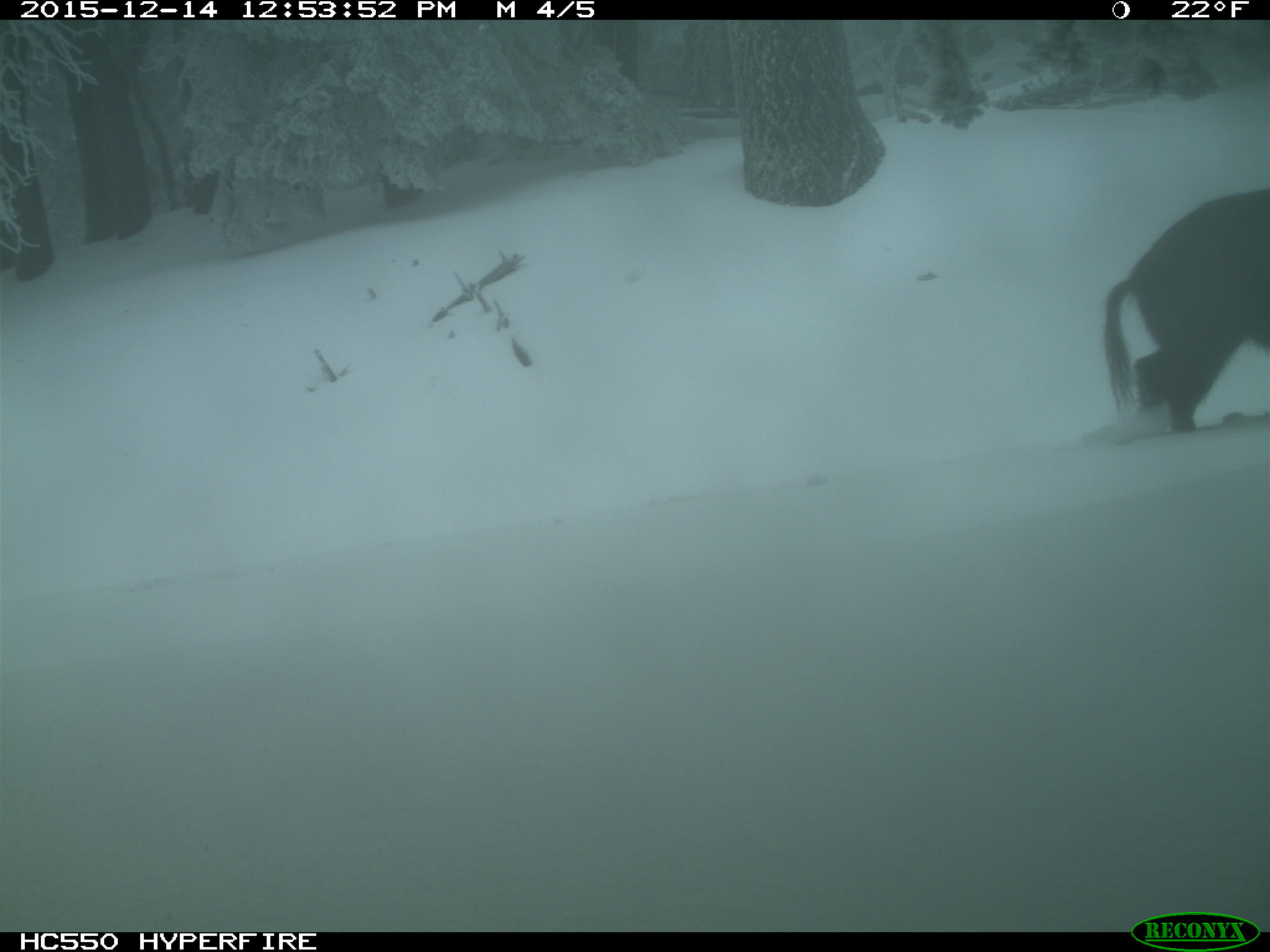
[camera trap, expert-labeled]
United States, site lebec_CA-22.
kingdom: Animalia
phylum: Chordata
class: Mammalia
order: Artiodactyla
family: Suidae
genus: Sus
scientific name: Sus scrofa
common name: wild boar